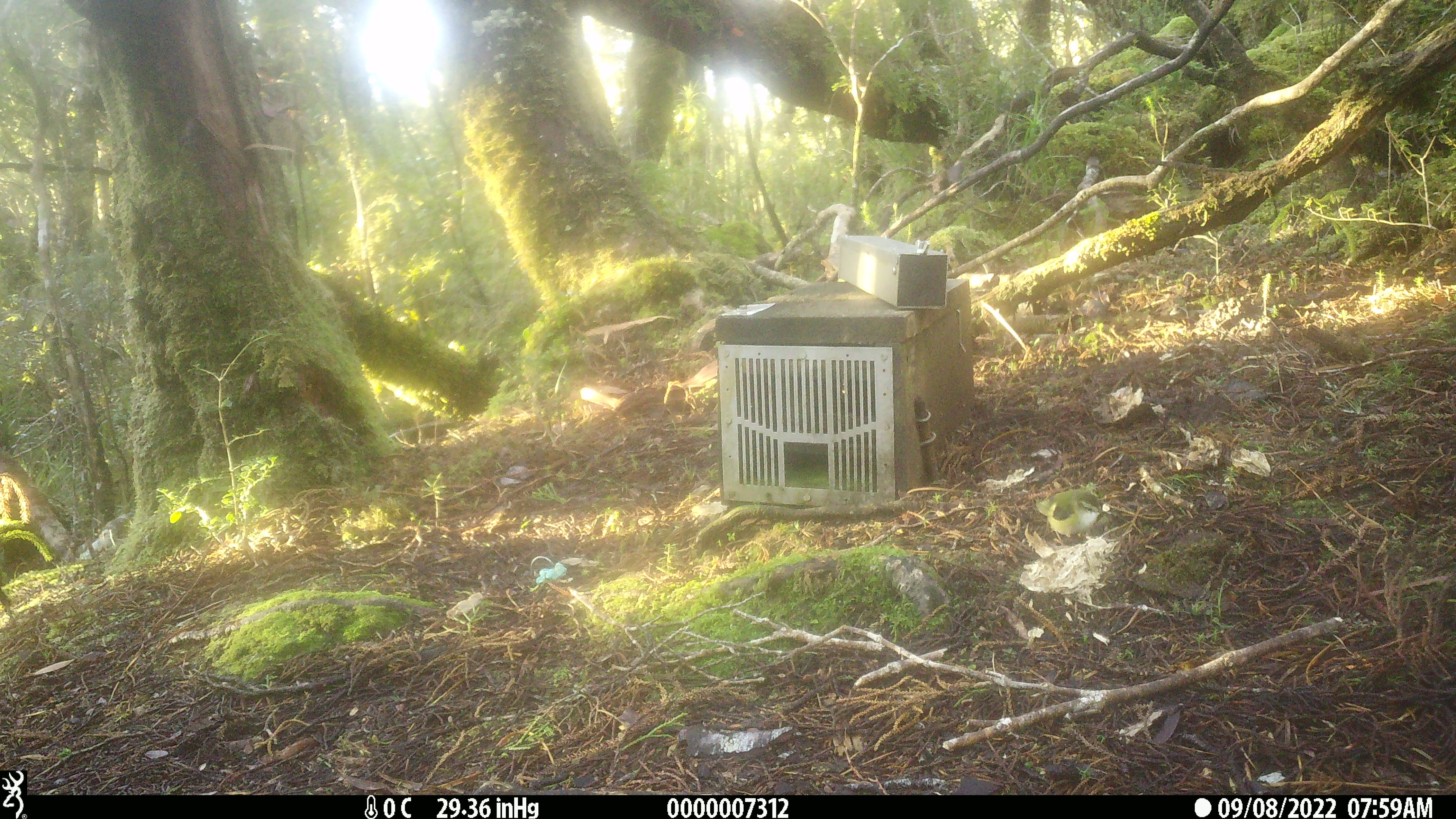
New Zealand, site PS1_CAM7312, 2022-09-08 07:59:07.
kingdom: Animalia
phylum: Chordata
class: Aves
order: Passeriformes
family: Acanthisittidae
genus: Acanthisitta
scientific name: Acanthisitta chloris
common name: rifleman